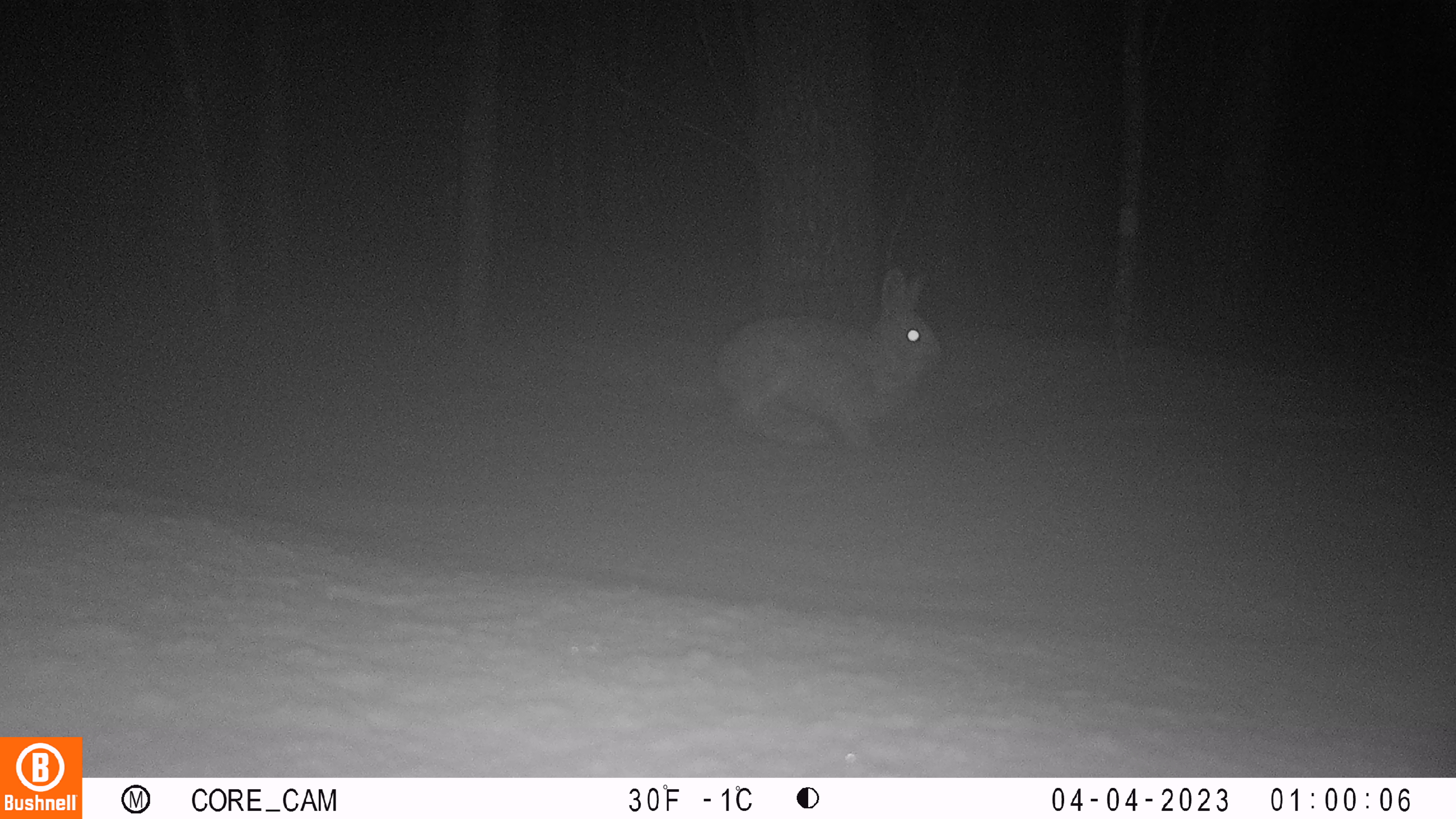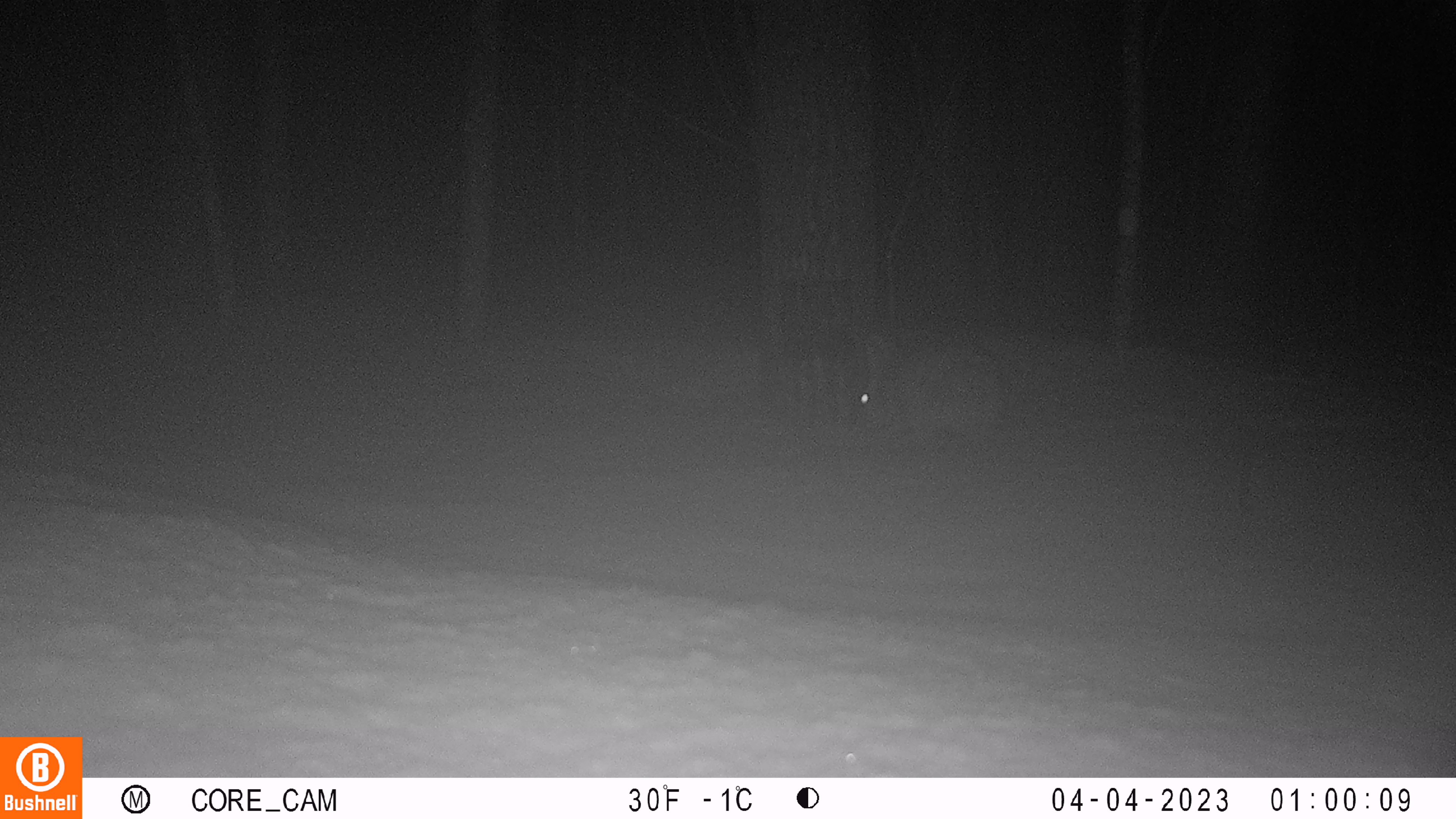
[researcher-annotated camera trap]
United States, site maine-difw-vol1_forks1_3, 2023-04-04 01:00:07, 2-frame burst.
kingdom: Animalia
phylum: Chordata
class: Mammalia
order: Lagomorpha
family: Leporidae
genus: Lepus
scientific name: Lepus americanus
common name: snowshoe hare